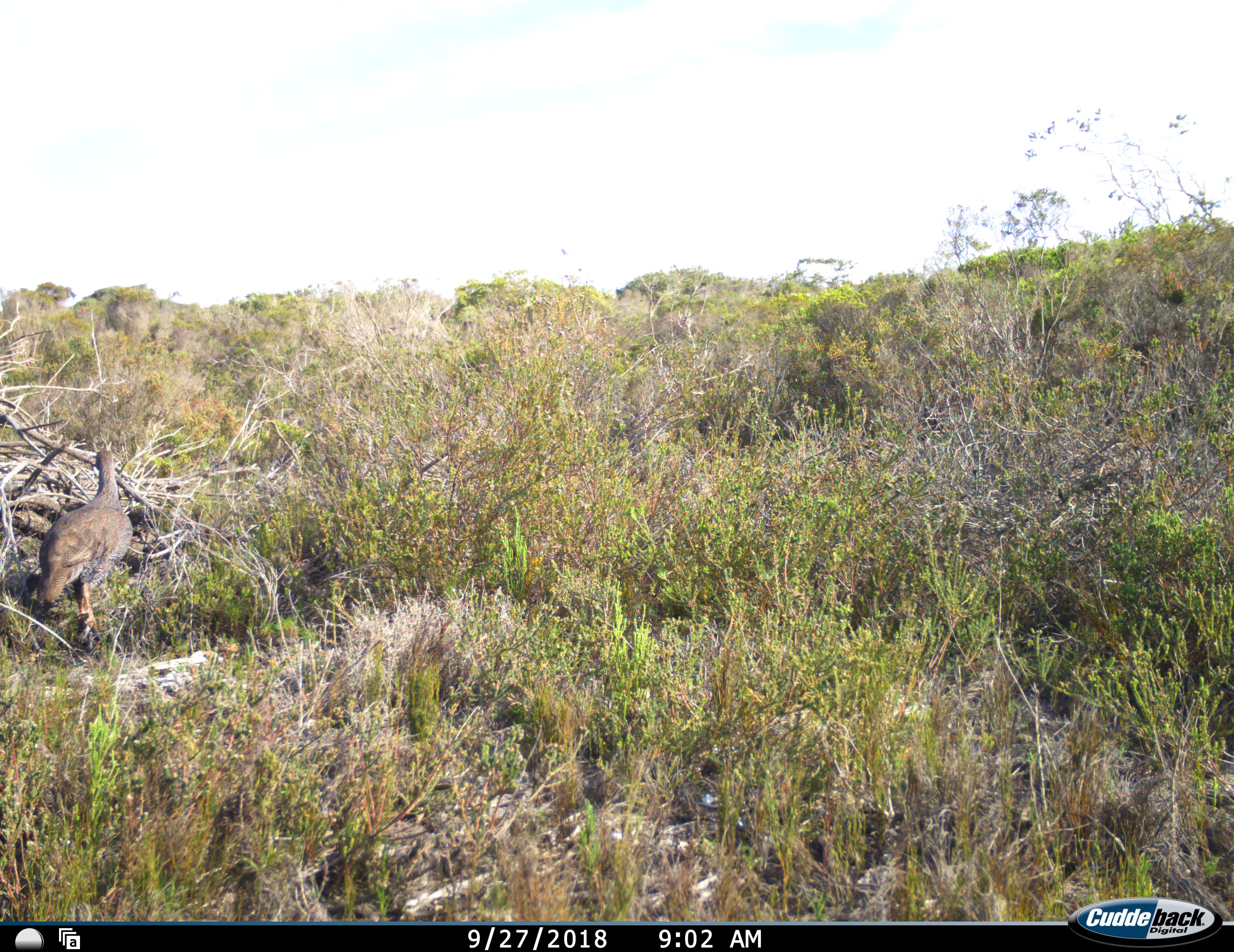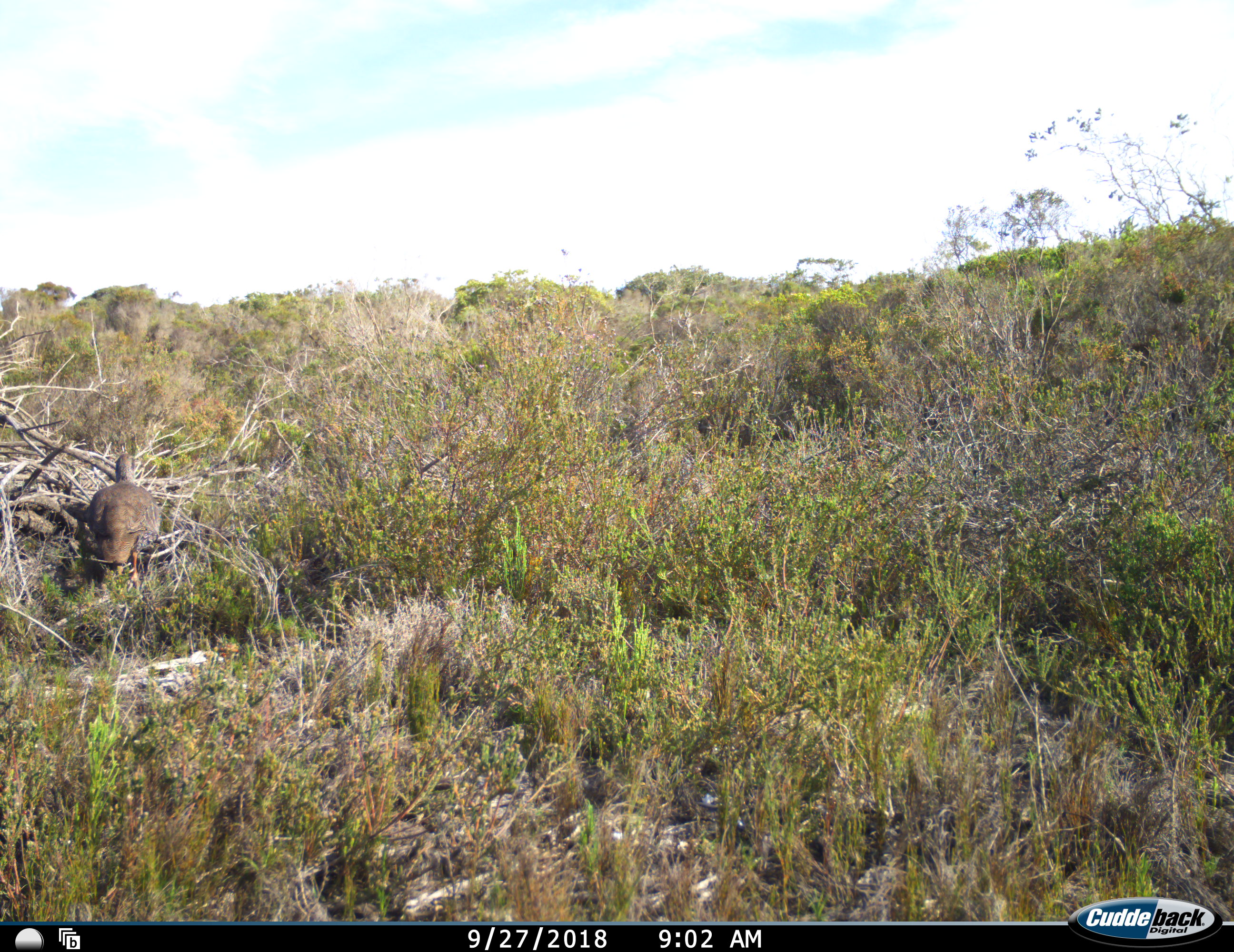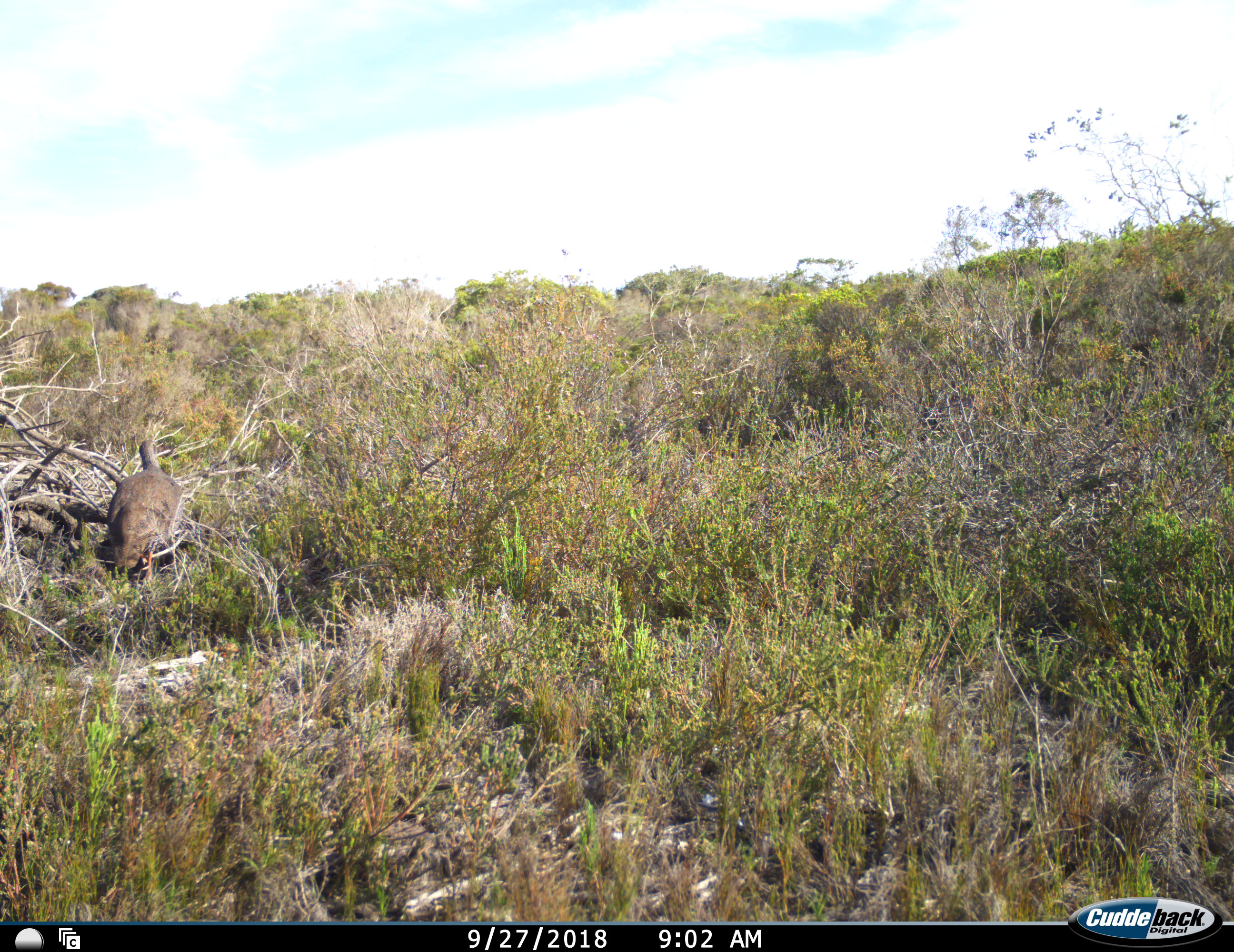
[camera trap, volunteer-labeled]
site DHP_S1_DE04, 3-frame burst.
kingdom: Animalia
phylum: Chordata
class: Aves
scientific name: Aves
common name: bird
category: birdother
Birdother (bird) (Aves), count 1. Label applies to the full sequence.